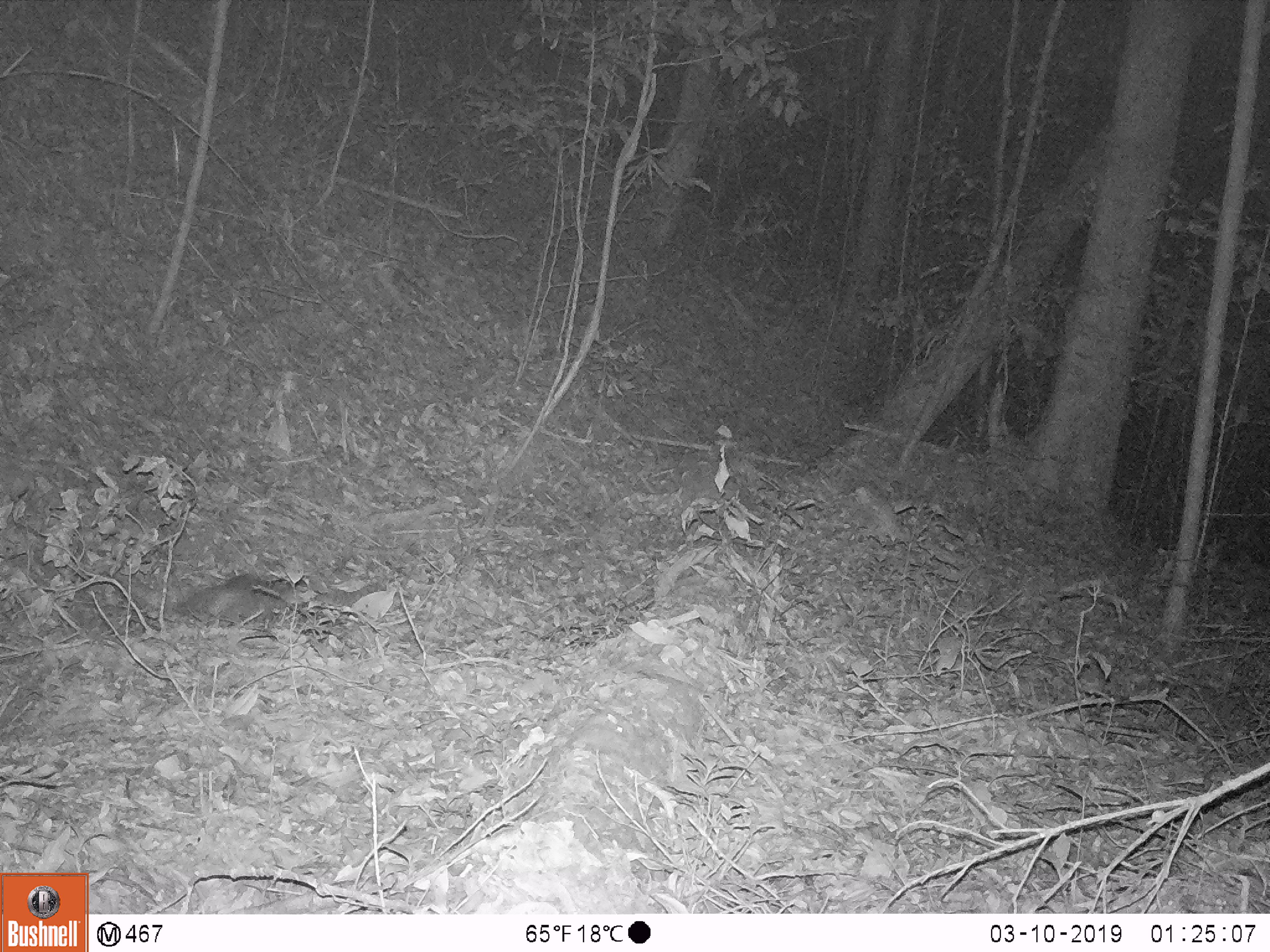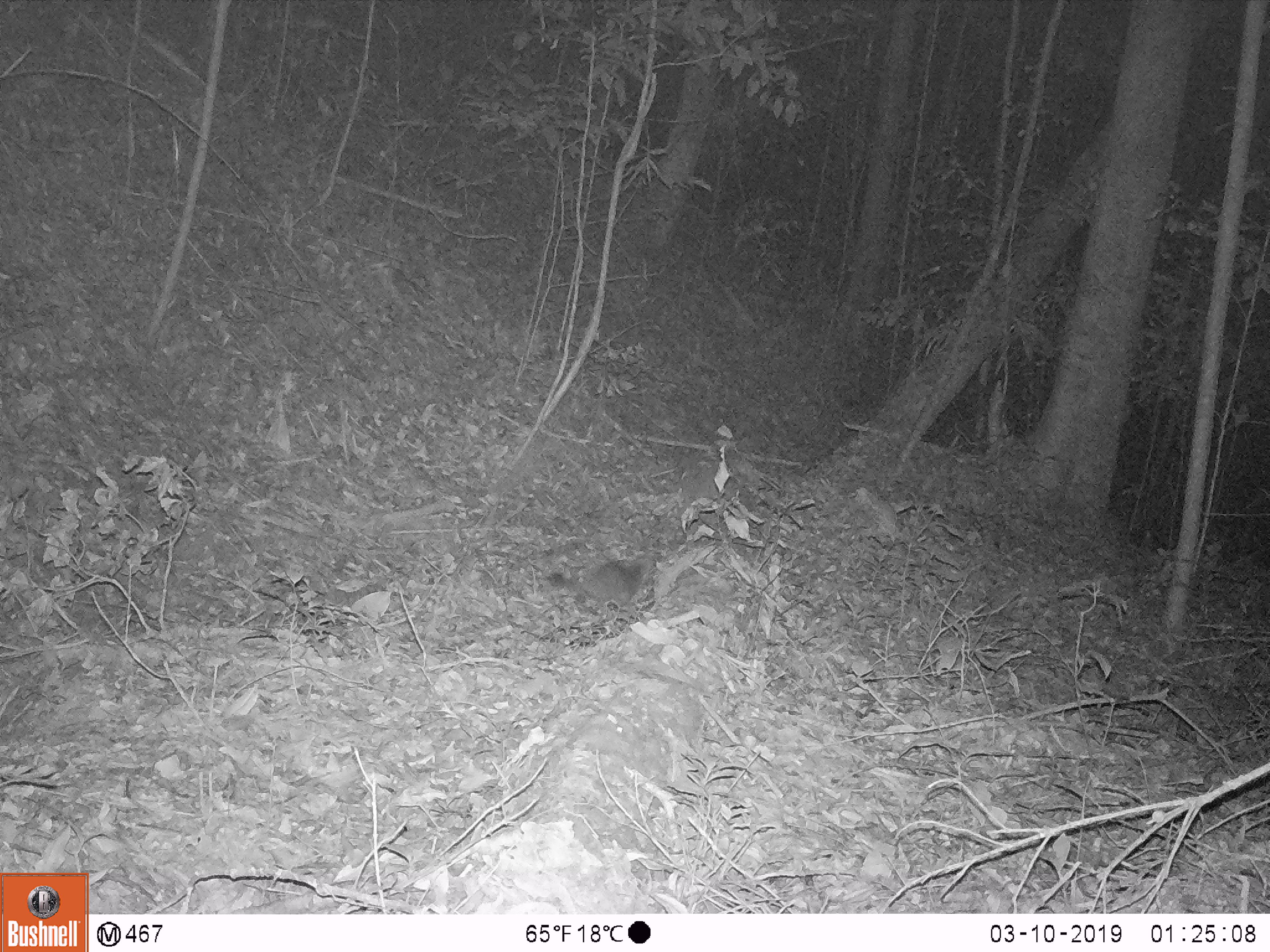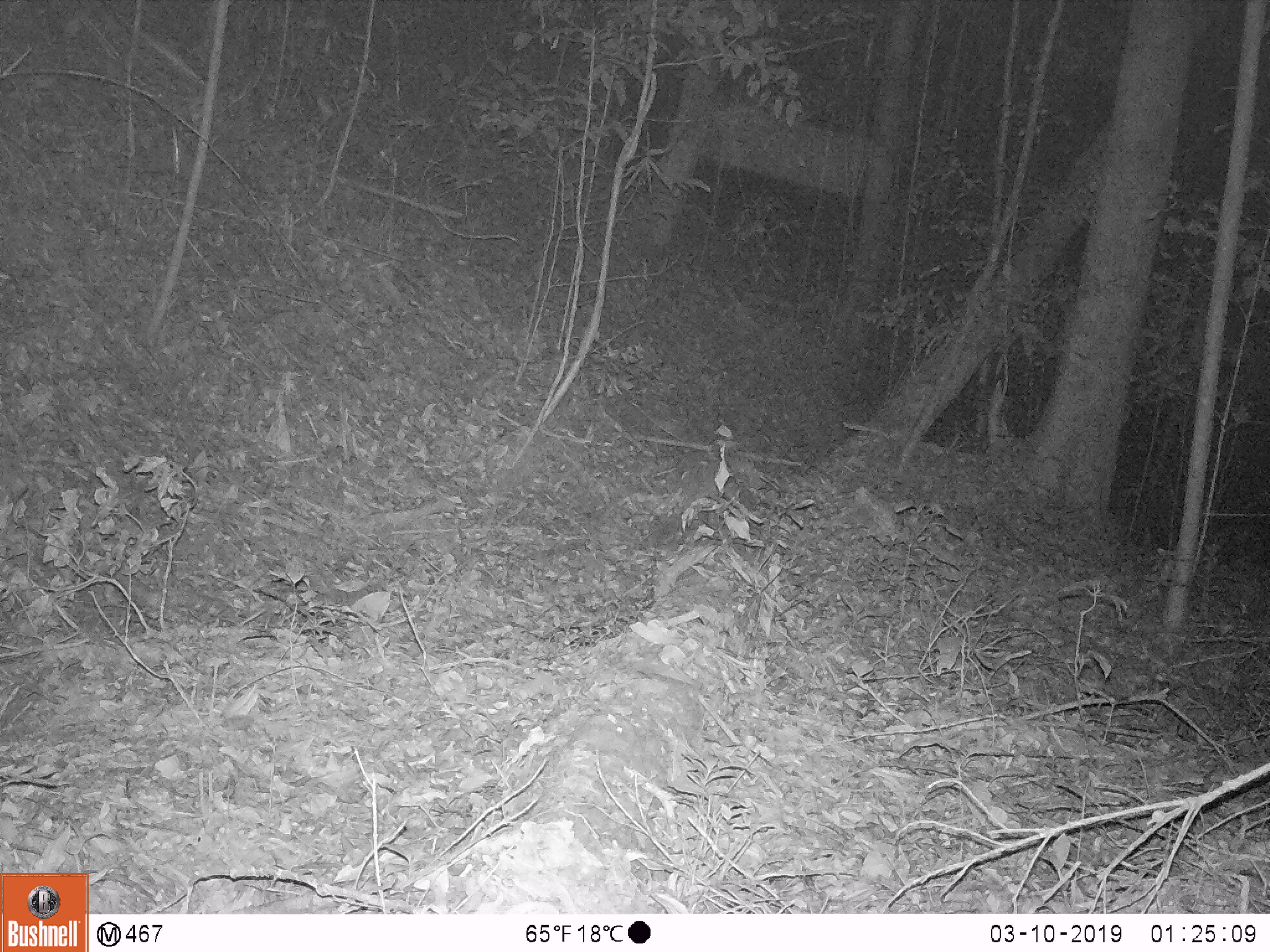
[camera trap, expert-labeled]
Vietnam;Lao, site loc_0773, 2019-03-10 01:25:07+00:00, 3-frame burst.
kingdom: Animalia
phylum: Chordata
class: Mammalia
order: Carnivora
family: Mustelidae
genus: Melogale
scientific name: Melogale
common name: ferret badger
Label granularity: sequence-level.